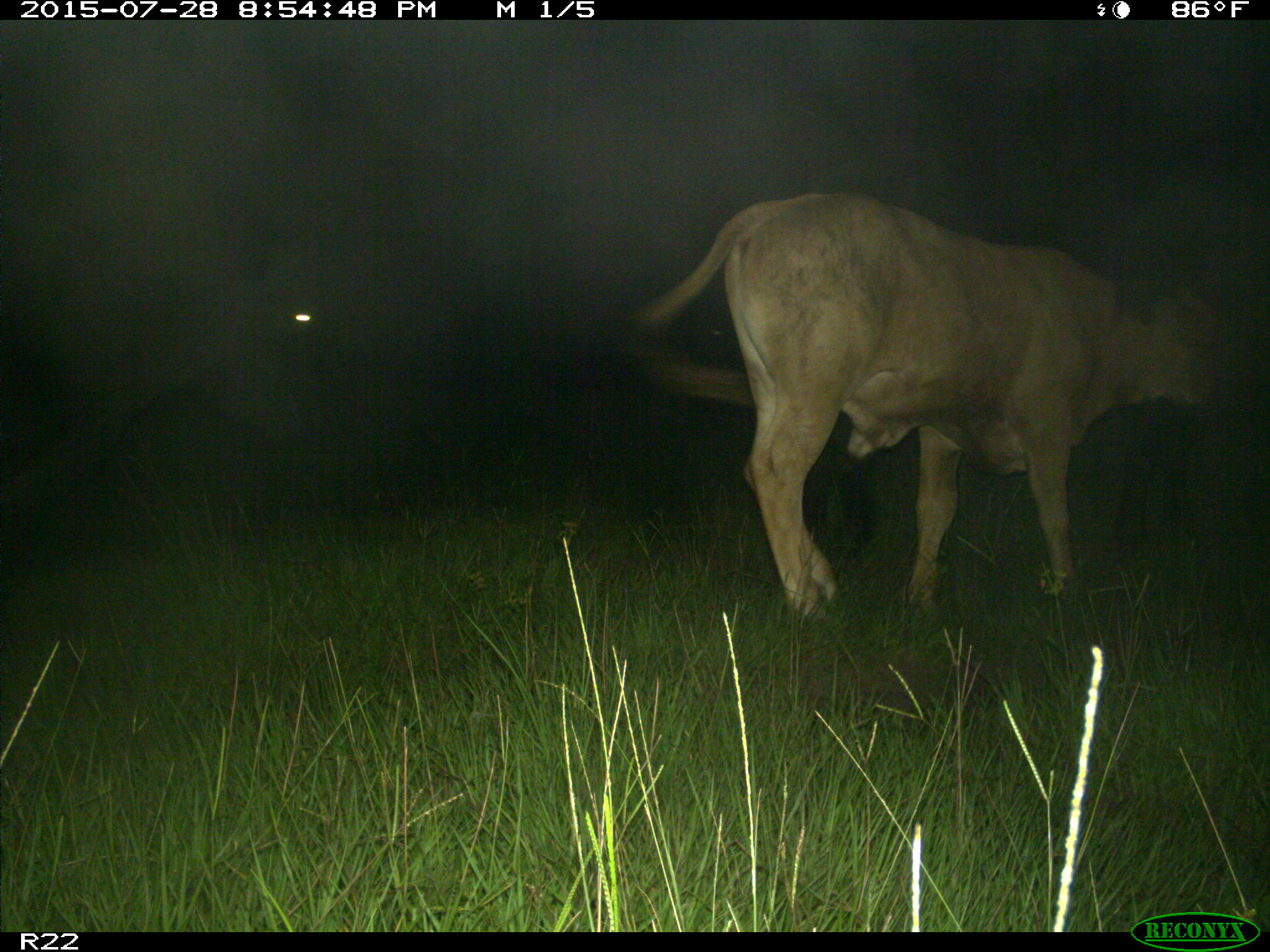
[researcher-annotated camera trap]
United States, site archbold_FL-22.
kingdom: Animalia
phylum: Chordata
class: Mammalia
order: Artiodactyla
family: Bovidae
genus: Bos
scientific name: Bos taurus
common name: domestic cow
Bos taurus (domestic cow).